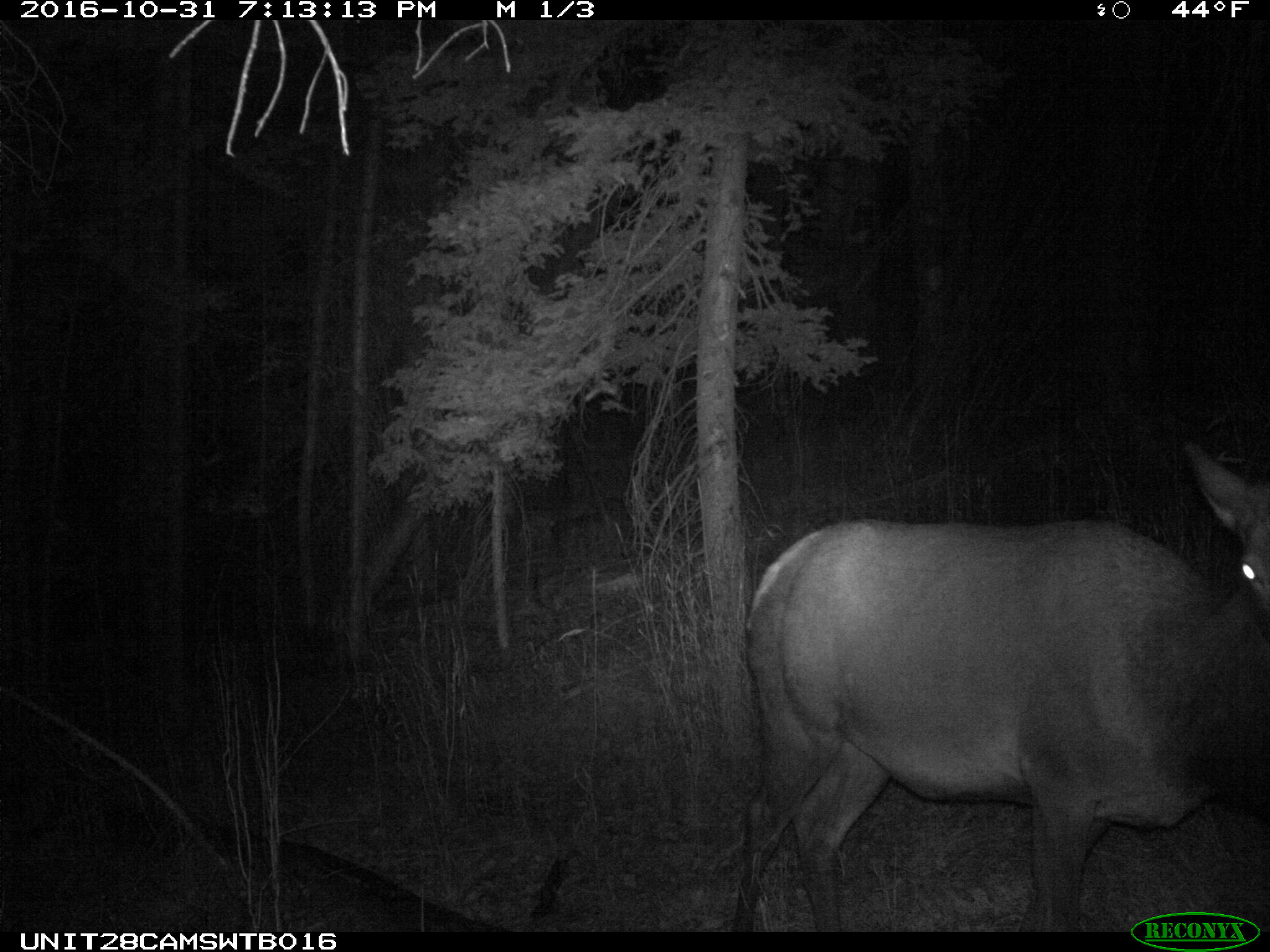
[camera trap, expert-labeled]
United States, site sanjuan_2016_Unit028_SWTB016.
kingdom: Animalia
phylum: Chordata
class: Mammalia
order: Artiodactyla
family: Cervidae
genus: Cervus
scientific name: Cervus elaphus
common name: red deer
Cervus elaphus (red deer).